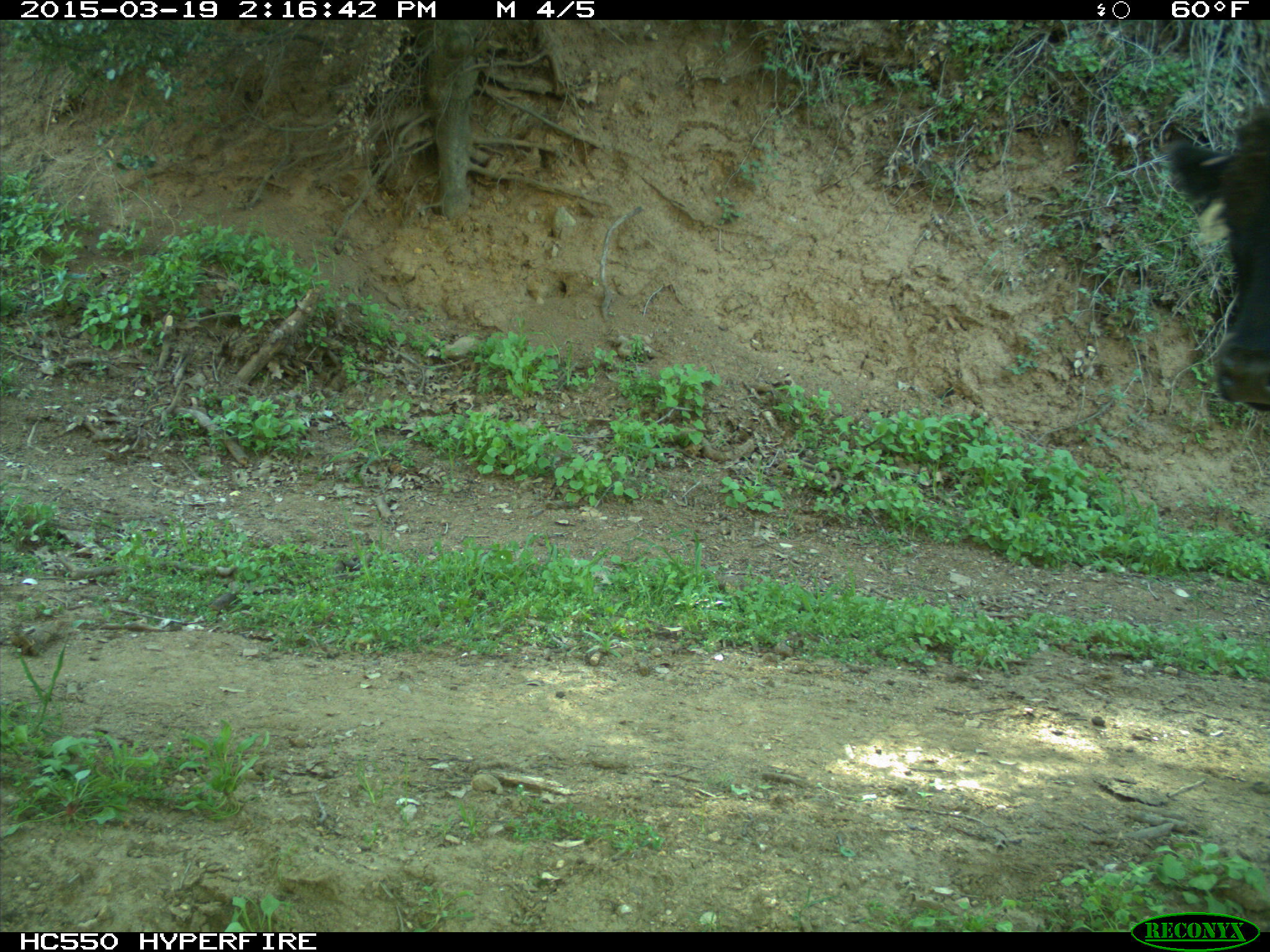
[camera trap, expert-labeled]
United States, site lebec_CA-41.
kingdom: Animalia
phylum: Chordata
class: Mammalia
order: Artiodactyla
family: Bovidae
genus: Bos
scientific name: Bos taurus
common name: domestic cow